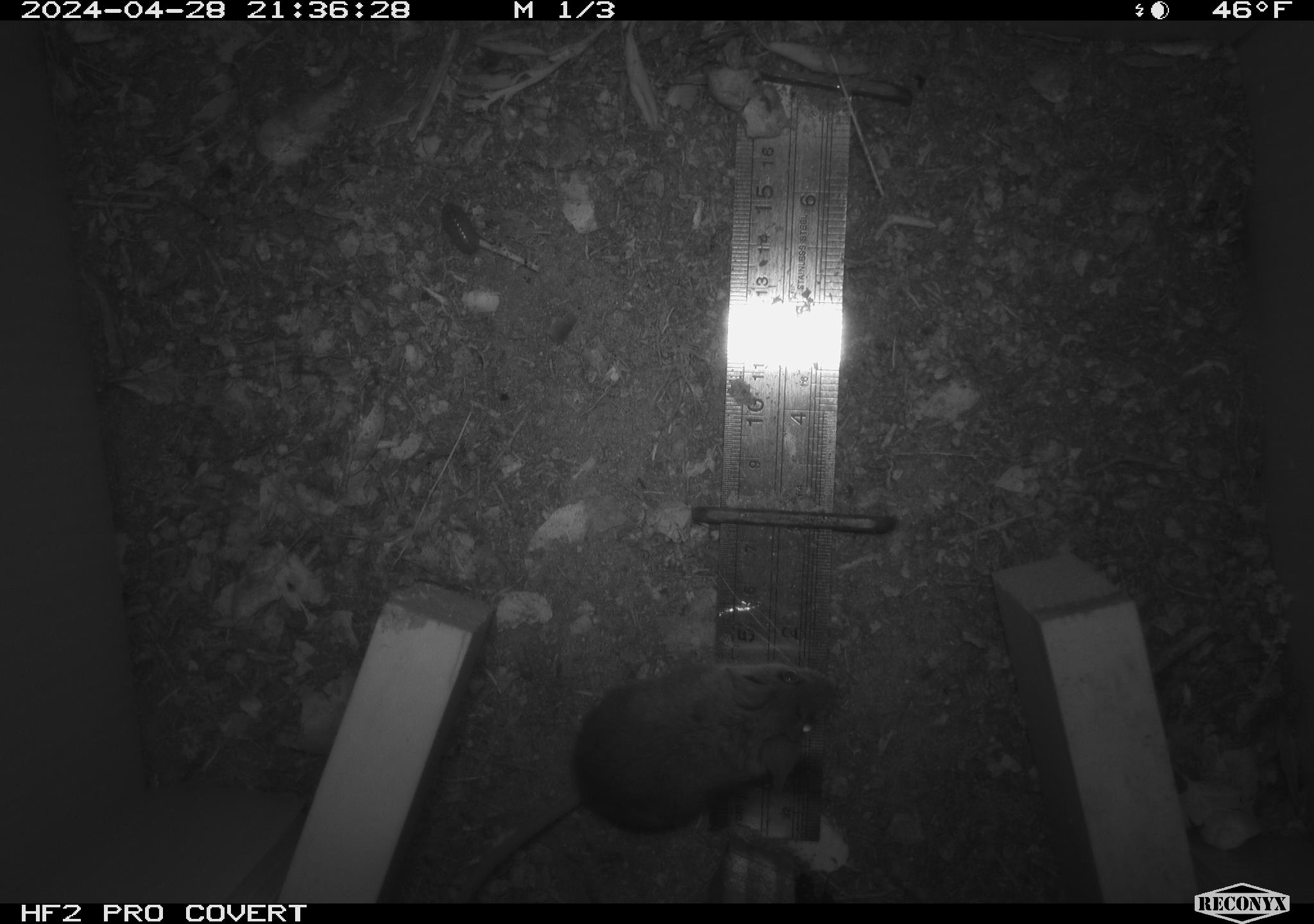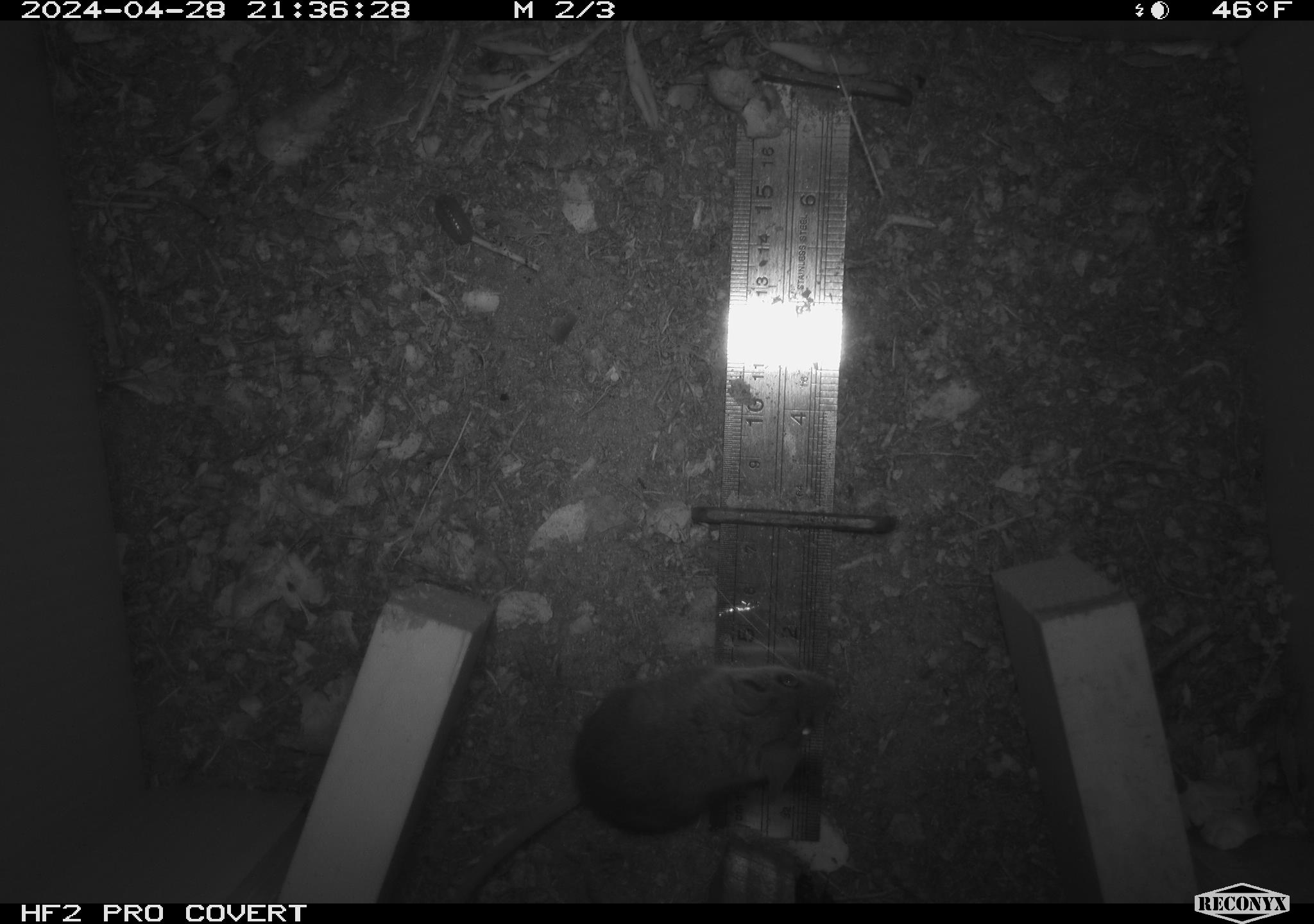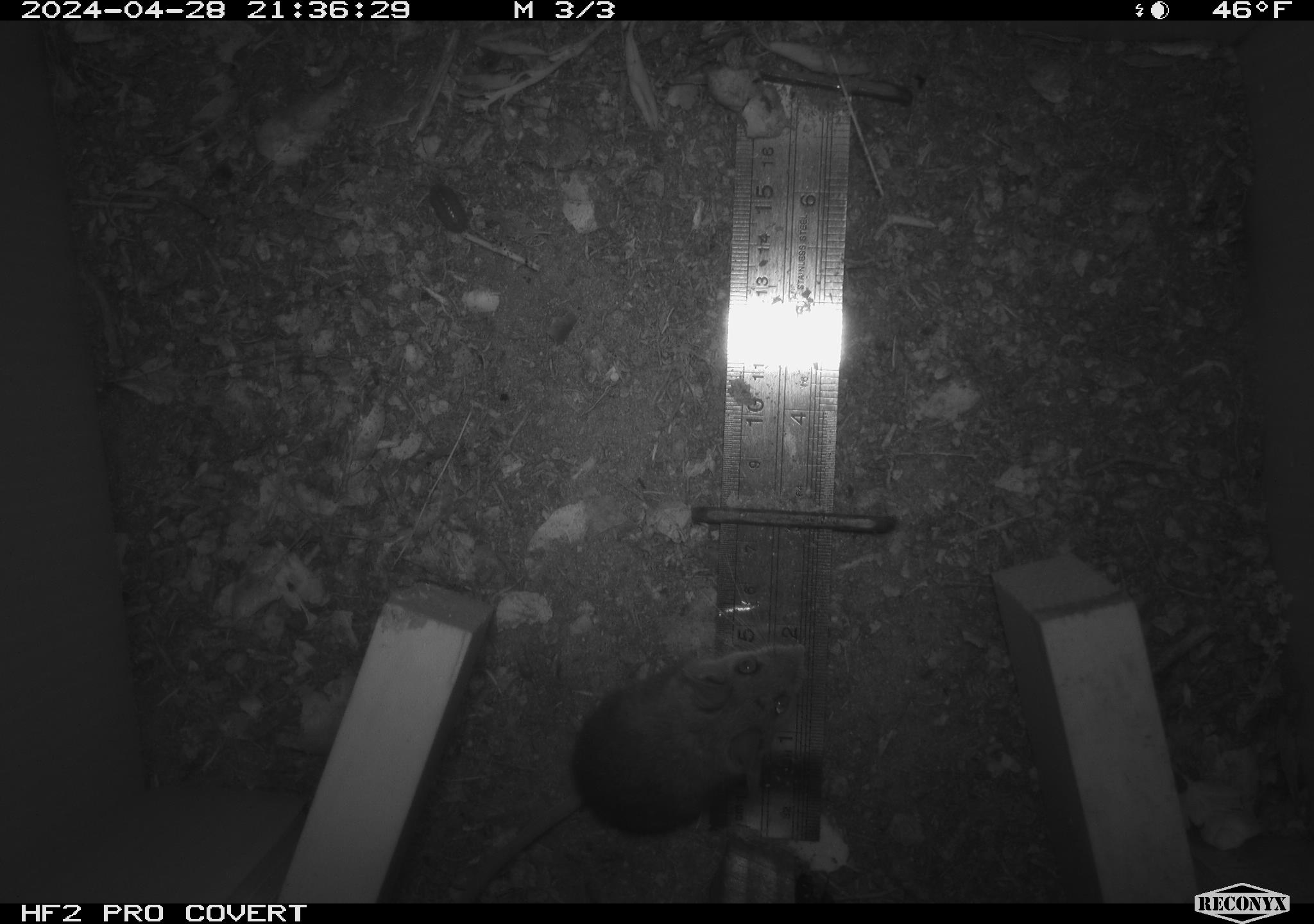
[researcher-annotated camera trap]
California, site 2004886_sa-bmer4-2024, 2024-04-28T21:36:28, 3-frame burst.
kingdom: Animalia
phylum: Chordata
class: Mammalia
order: Rodentia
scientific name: Rodentia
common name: mouse species